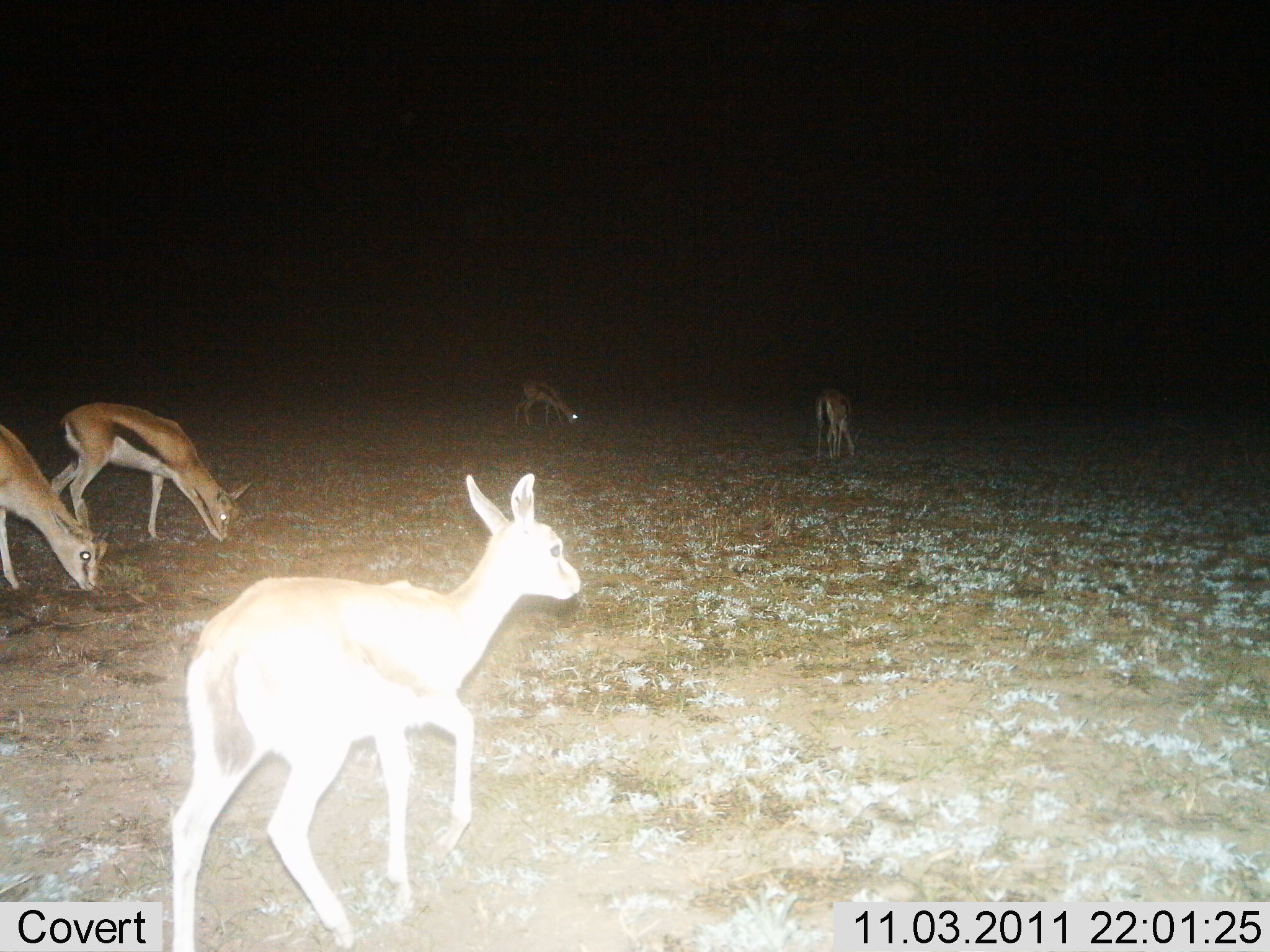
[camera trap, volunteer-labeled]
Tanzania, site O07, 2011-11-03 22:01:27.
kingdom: Animalia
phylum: Chordata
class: Mammalia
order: Artiodactyla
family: Bovidae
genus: Eudorcas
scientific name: Eudorcas thomsonii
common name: thomson's gazelle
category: gazellethomsons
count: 5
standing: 20%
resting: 0%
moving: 40%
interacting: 0%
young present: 10%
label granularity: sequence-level